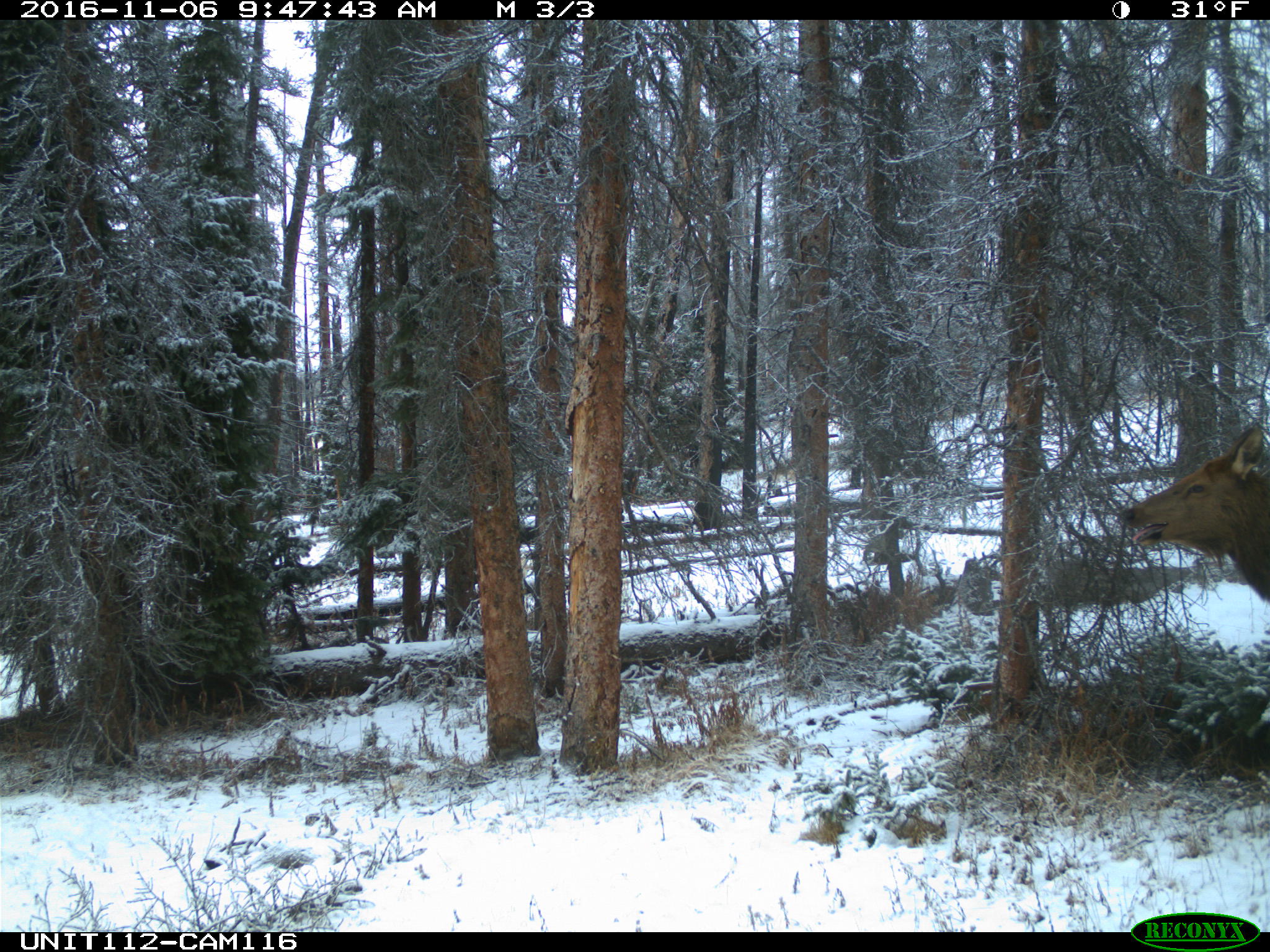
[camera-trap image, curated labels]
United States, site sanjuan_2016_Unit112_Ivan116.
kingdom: Animalia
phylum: Chordata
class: Mammalia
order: Artiodactyla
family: Cervidae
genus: Cervus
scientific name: Cervus elaphus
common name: red deer